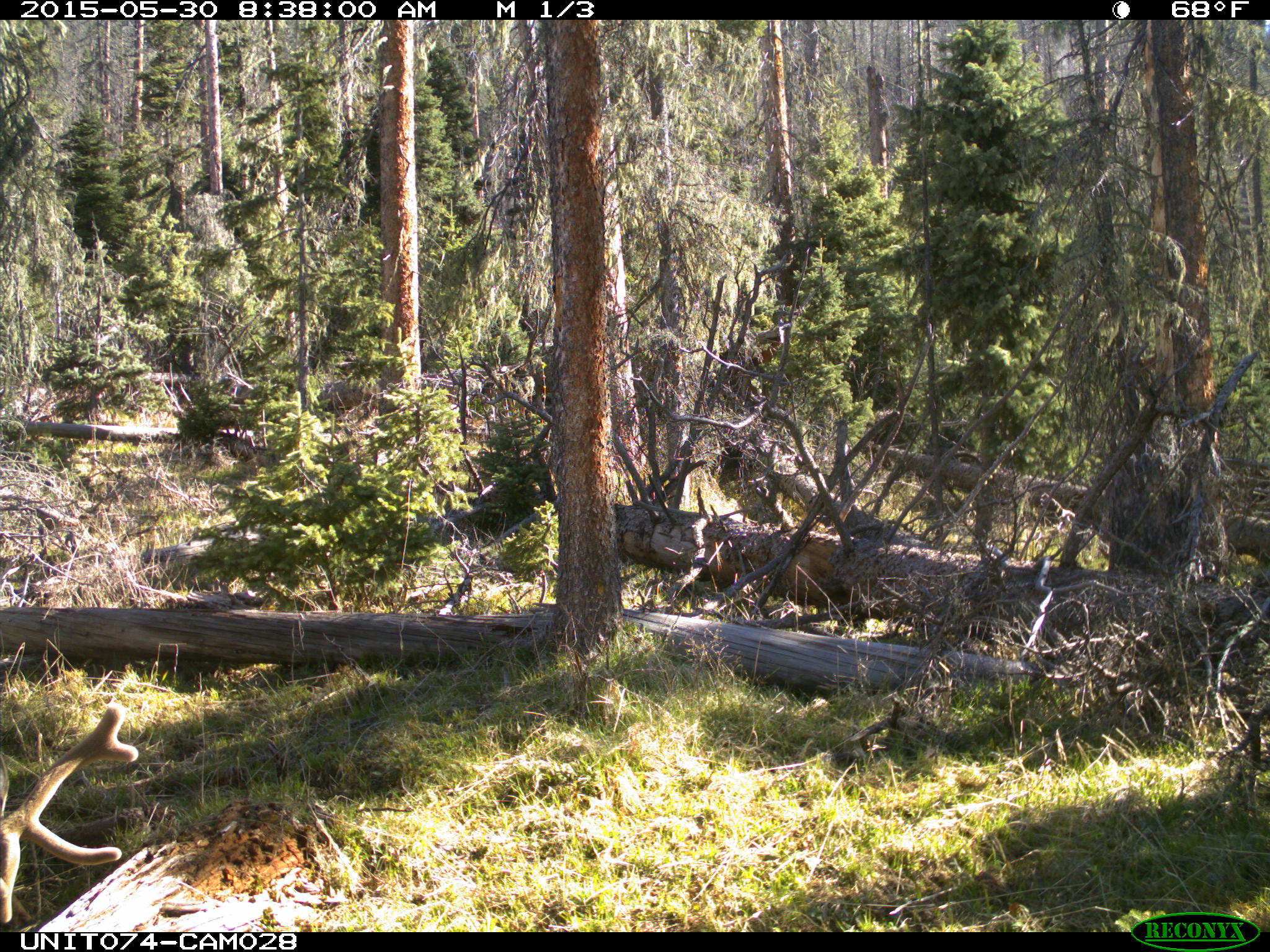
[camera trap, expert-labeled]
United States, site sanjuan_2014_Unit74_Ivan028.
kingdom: Animalia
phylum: Chordata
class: Mammalia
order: Artiodactyla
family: Cervidae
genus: Cervus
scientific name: Cervus elaphus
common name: red deer